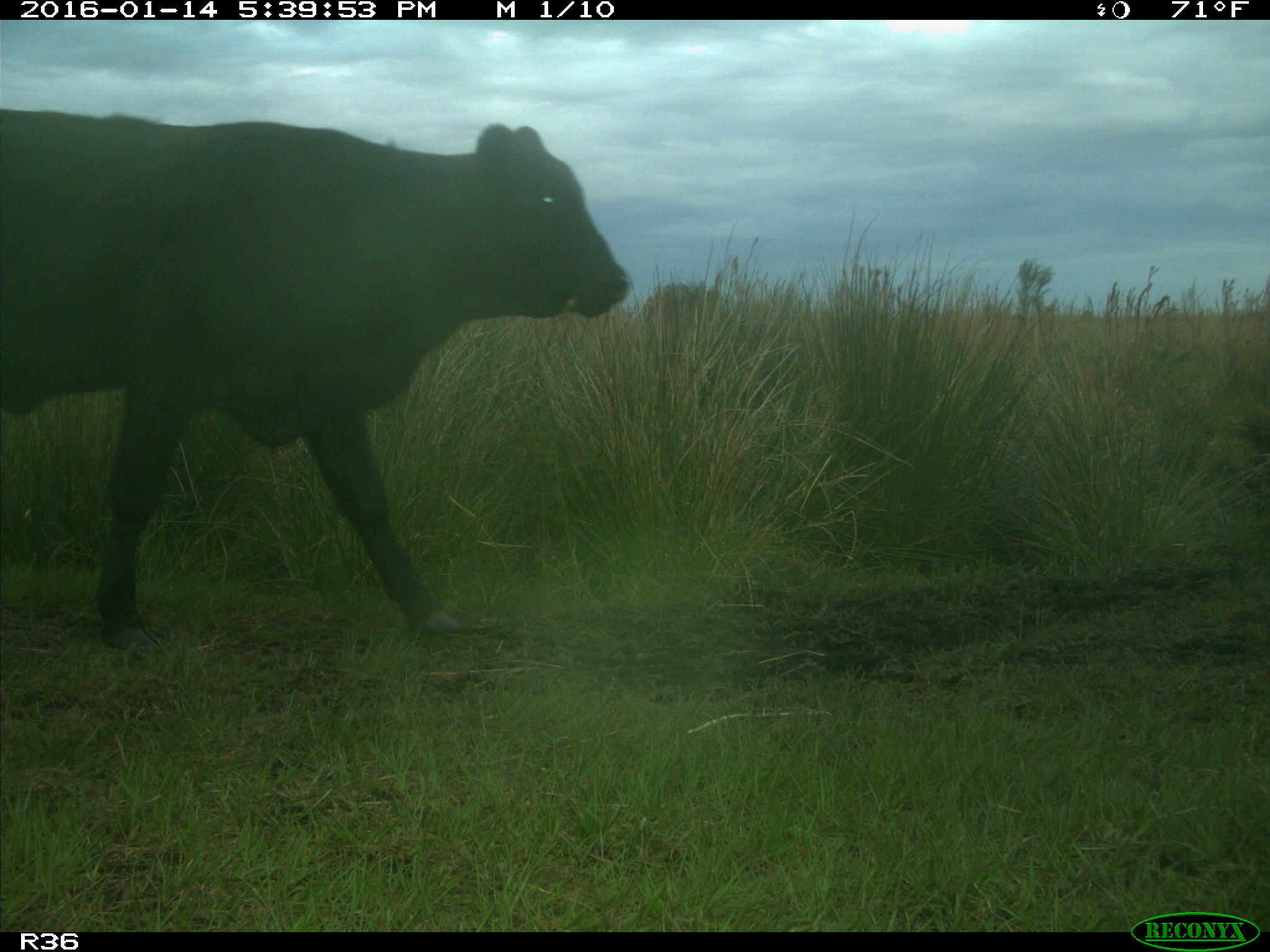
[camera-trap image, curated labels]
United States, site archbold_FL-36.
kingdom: Animalia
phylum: Chordata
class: Mammalia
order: Artiodactyla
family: Bovidae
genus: Bos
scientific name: Bos taurus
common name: domestic cow